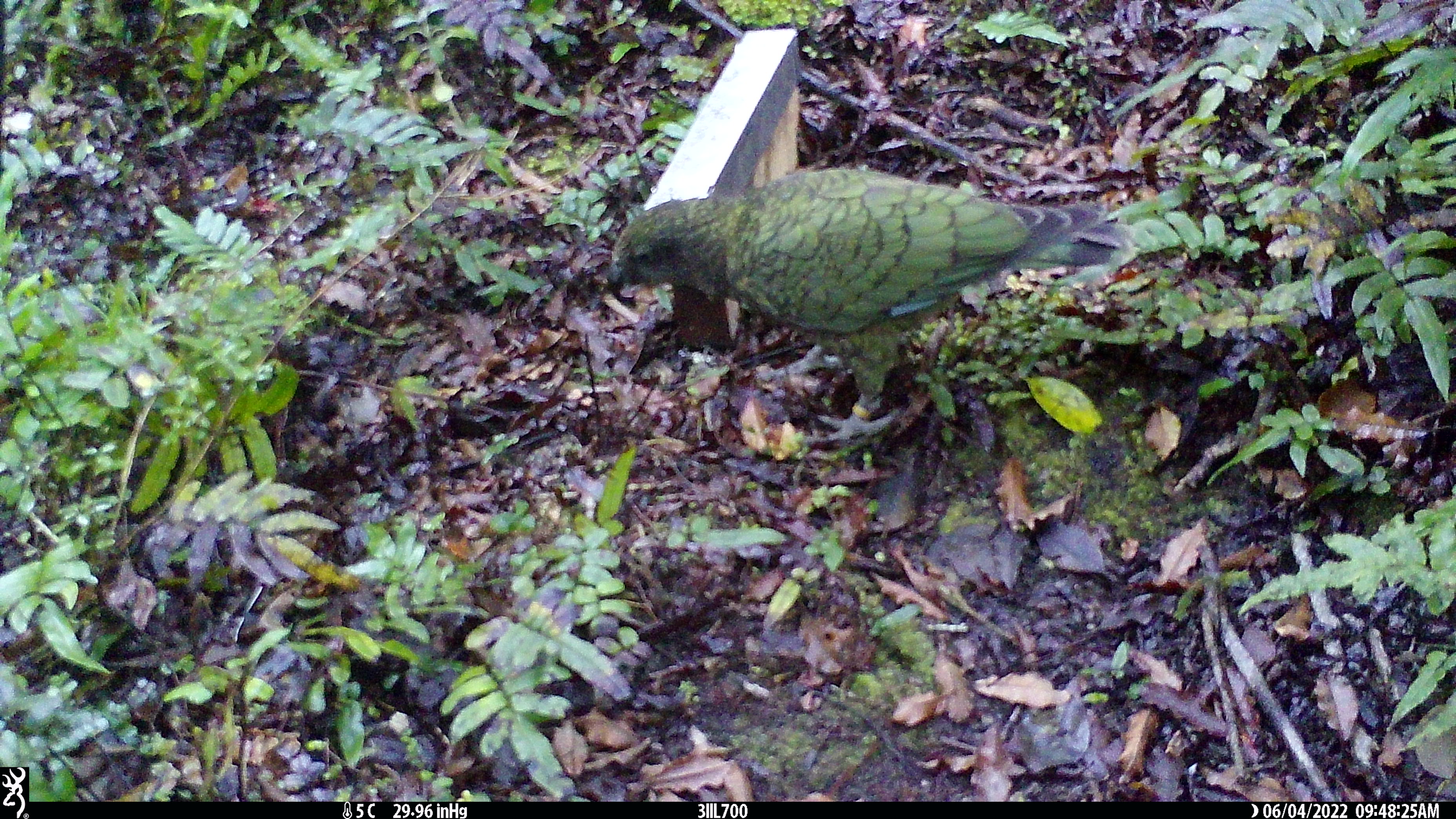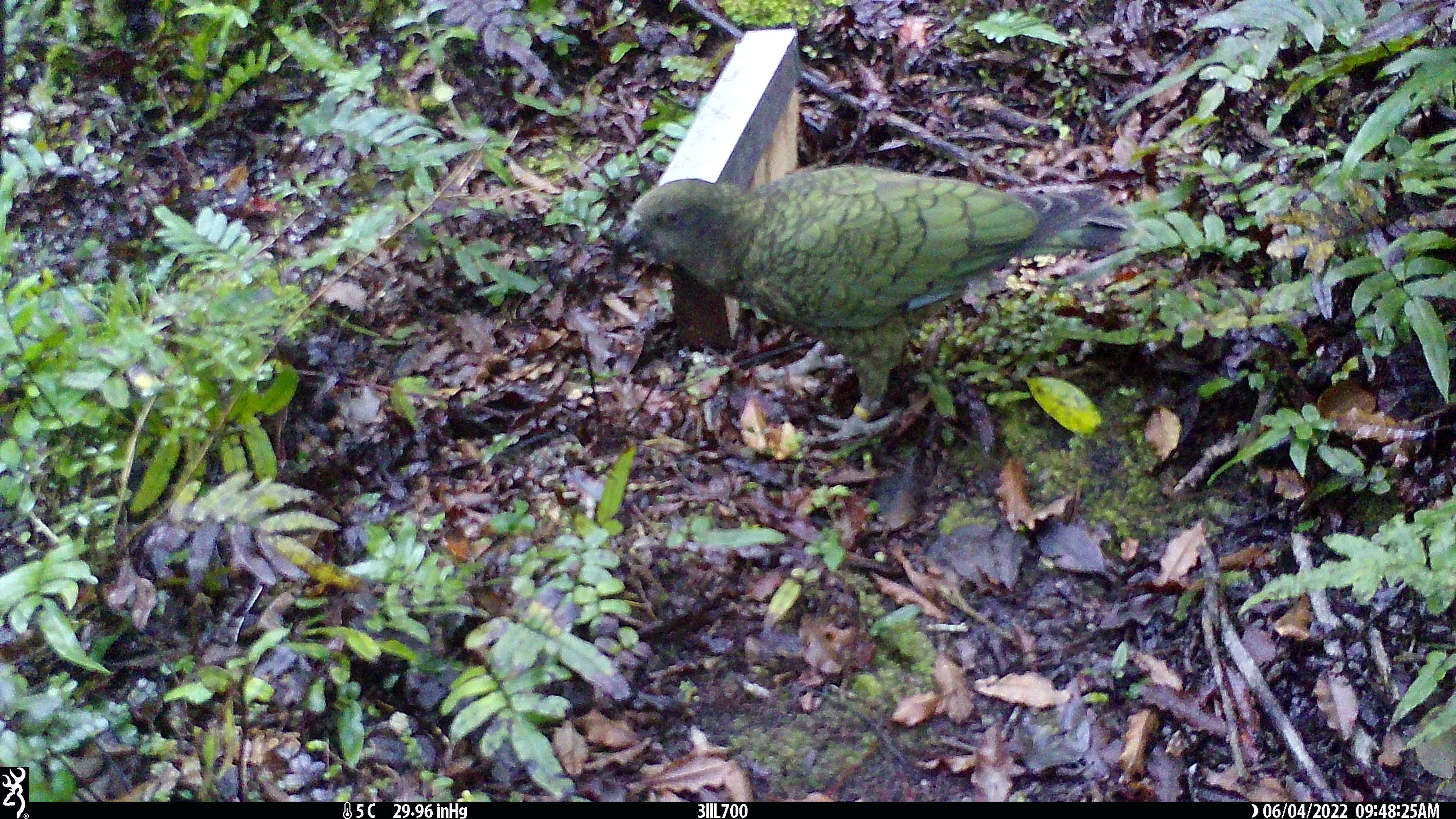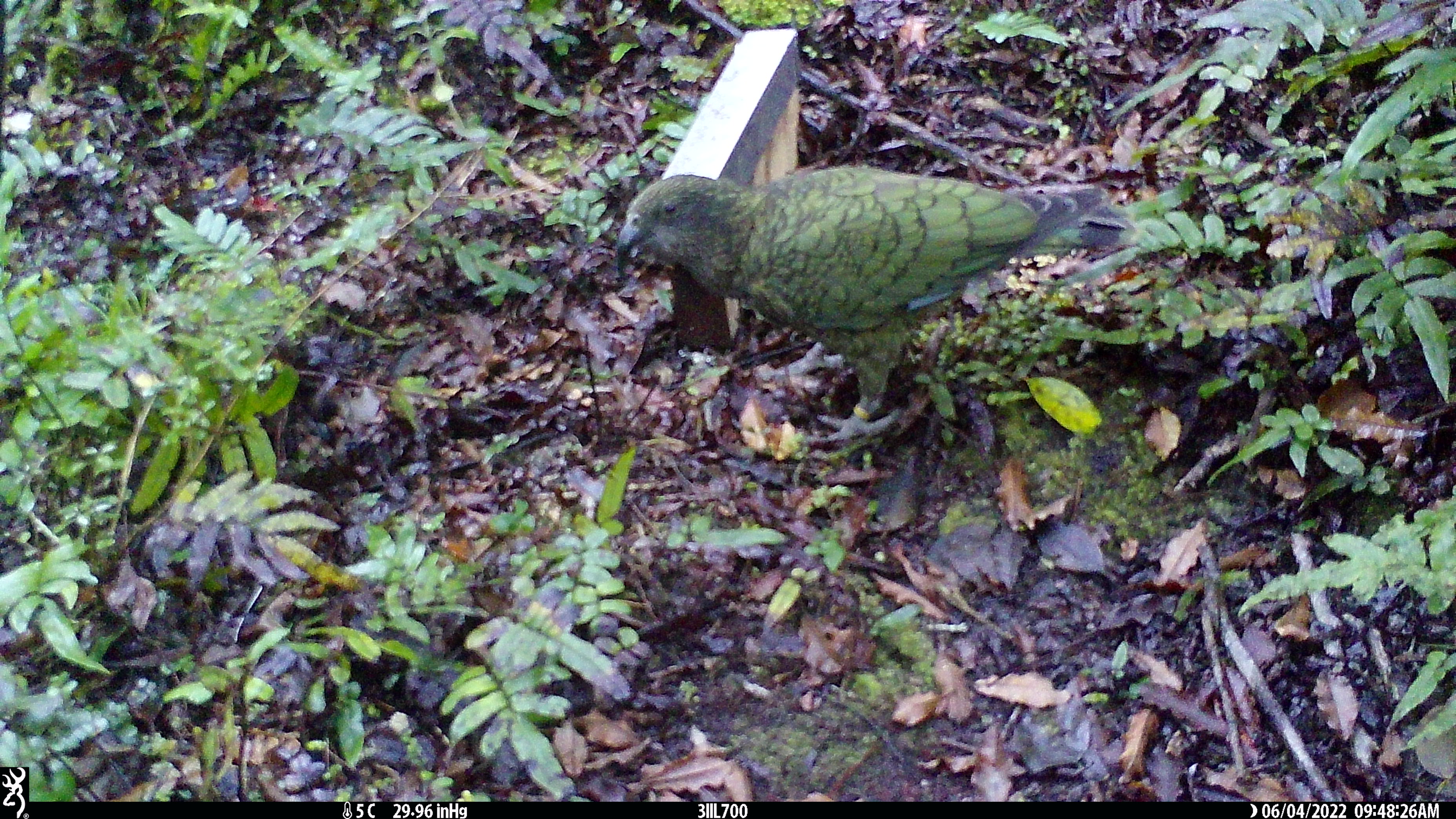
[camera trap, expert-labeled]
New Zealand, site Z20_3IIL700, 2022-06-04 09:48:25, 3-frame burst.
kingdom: Animalia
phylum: Chordata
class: Aves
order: Psittaciformes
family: Strigopidae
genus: Nestor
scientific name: Nestor notabilis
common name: kea